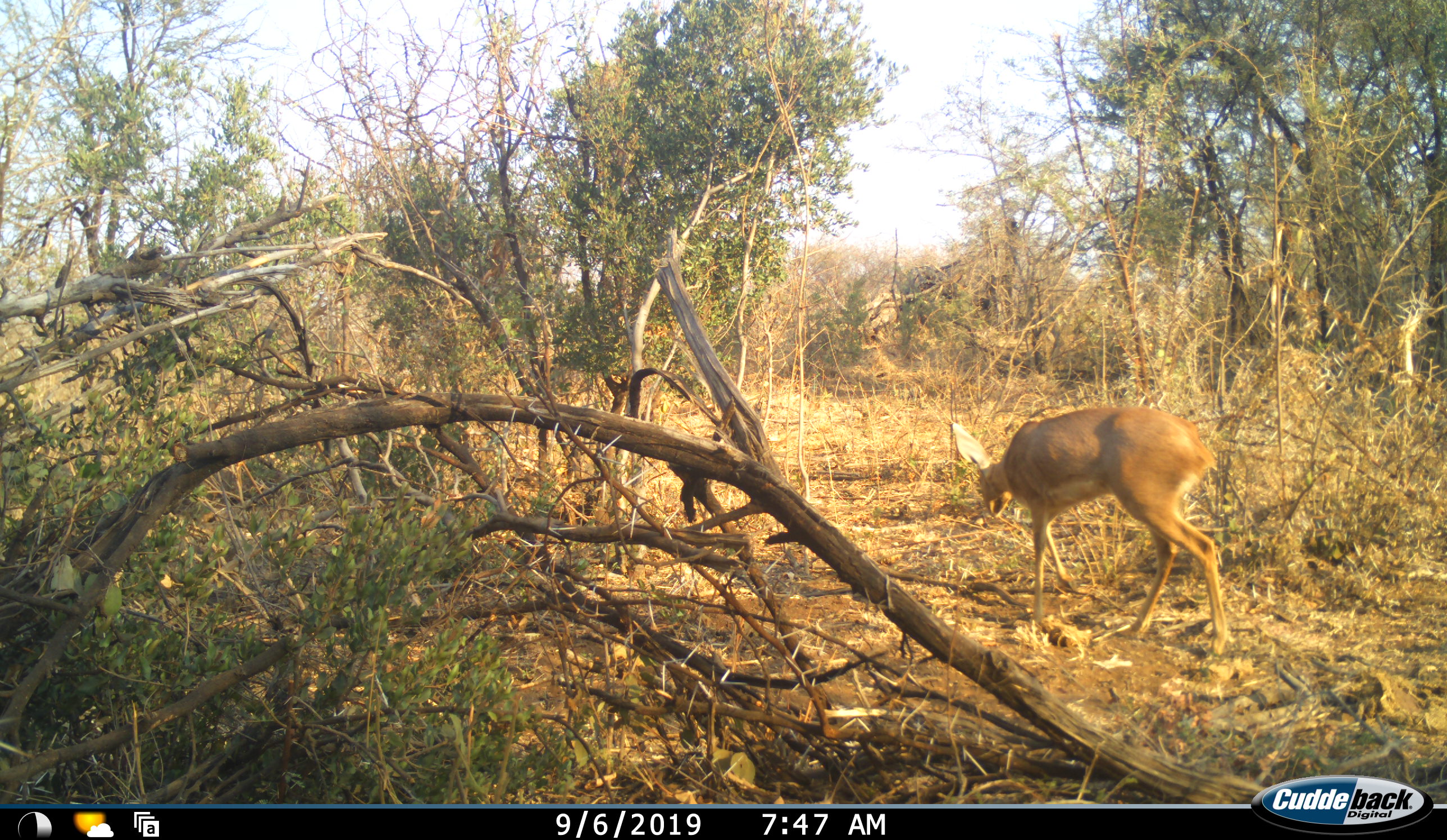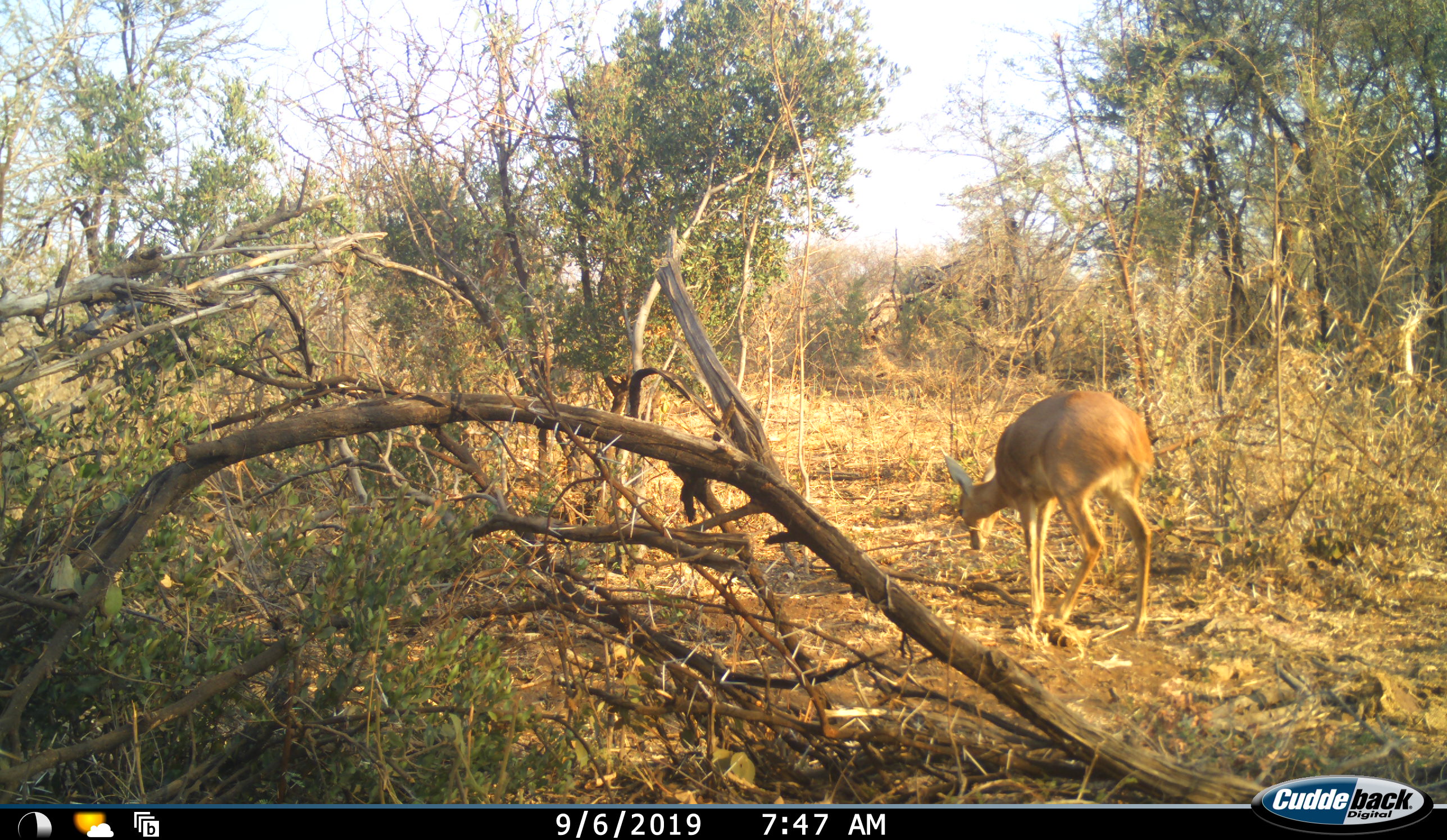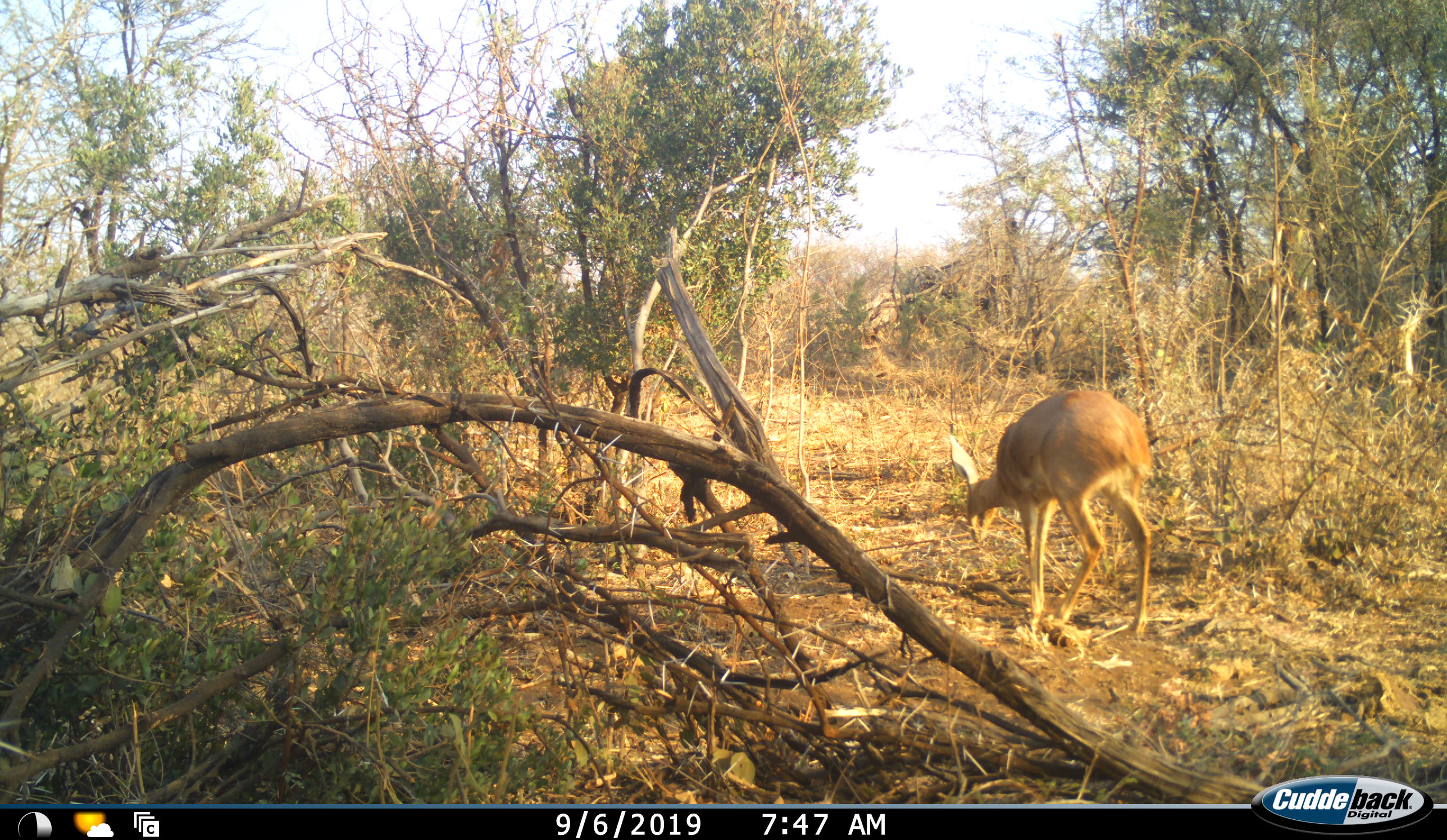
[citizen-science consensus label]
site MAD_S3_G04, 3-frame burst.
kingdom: Animalia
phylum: Chordata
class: Mammalia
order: Artiodactyla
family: Bovidae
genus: Raphicerus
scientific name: Raphicerus campestris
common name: steenbok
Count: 1.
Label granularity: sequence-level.